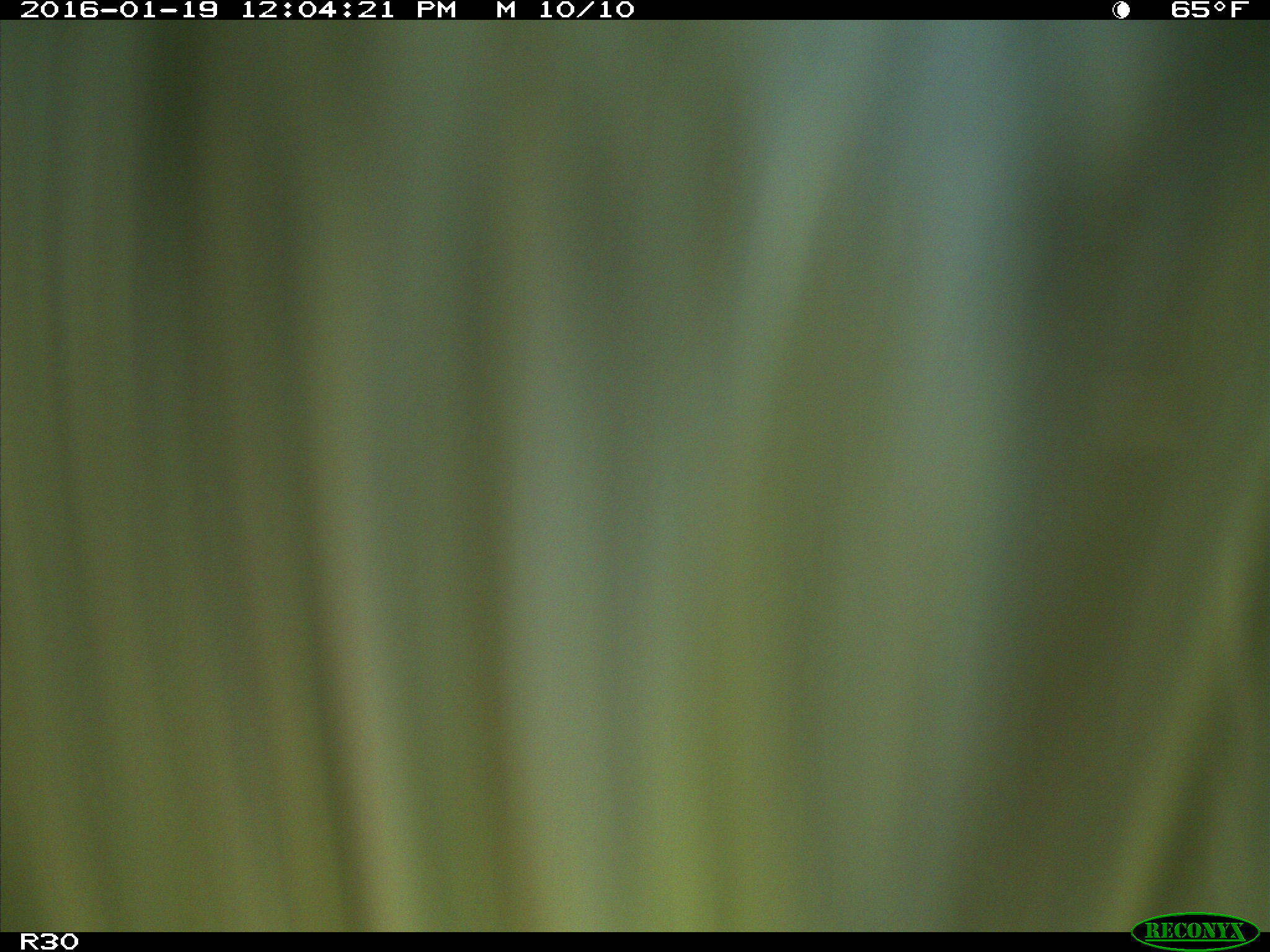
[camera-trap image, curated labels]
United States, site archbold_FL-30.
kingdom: Animalia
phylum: Chordata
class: Mammalia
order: Artiodactyla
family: Bovidae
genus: Bos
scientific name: Bos taurus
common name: domestic cow